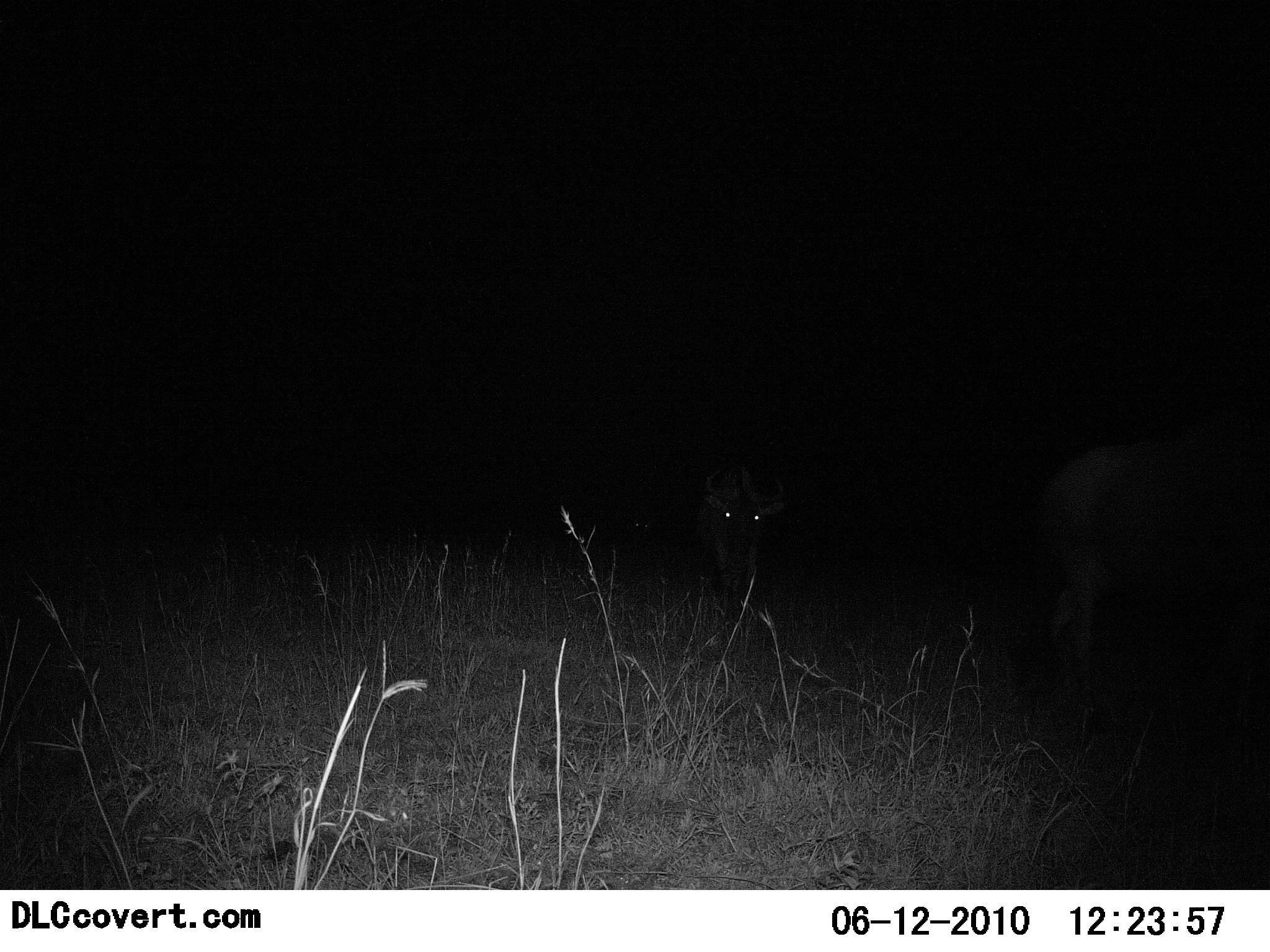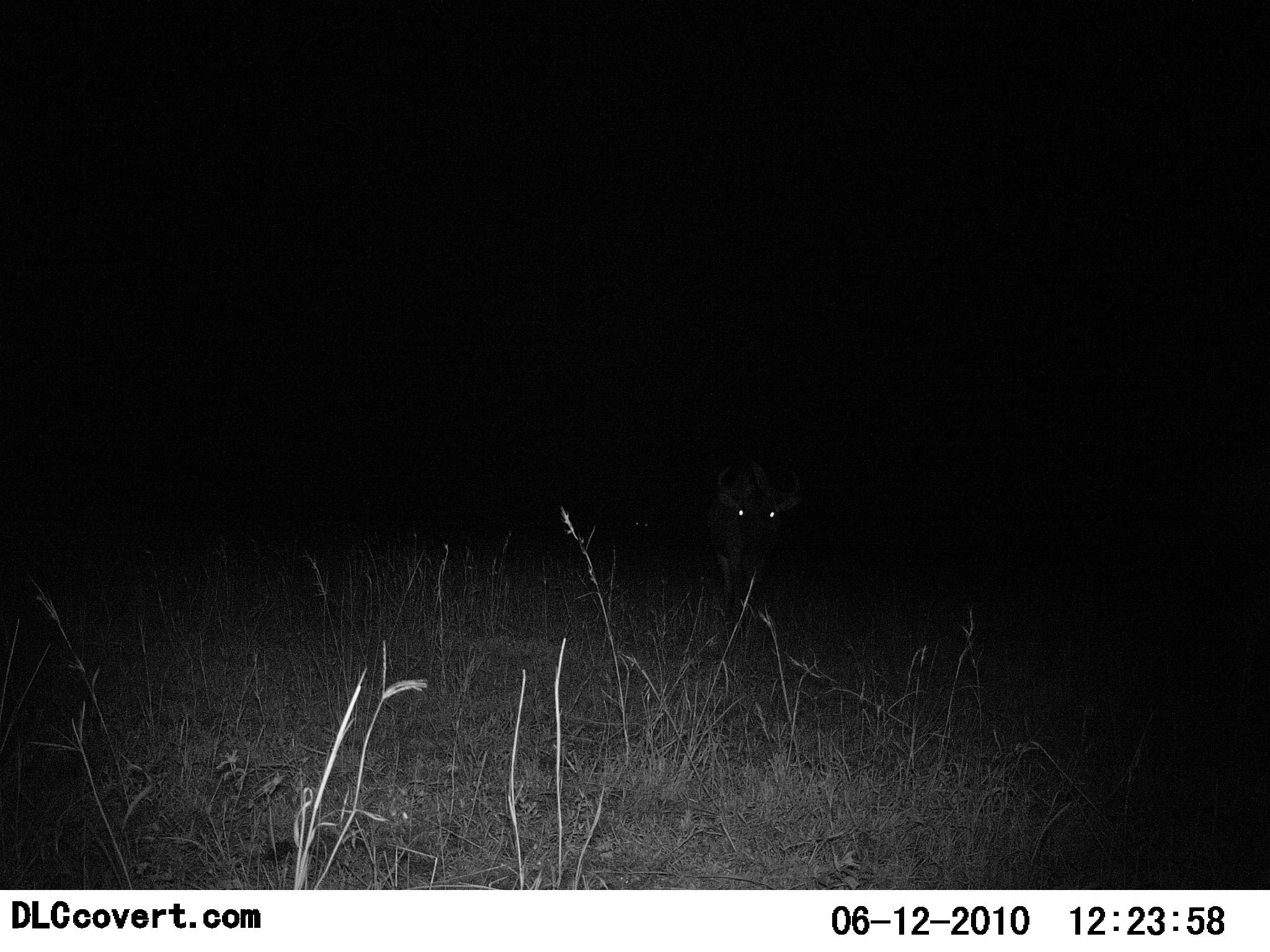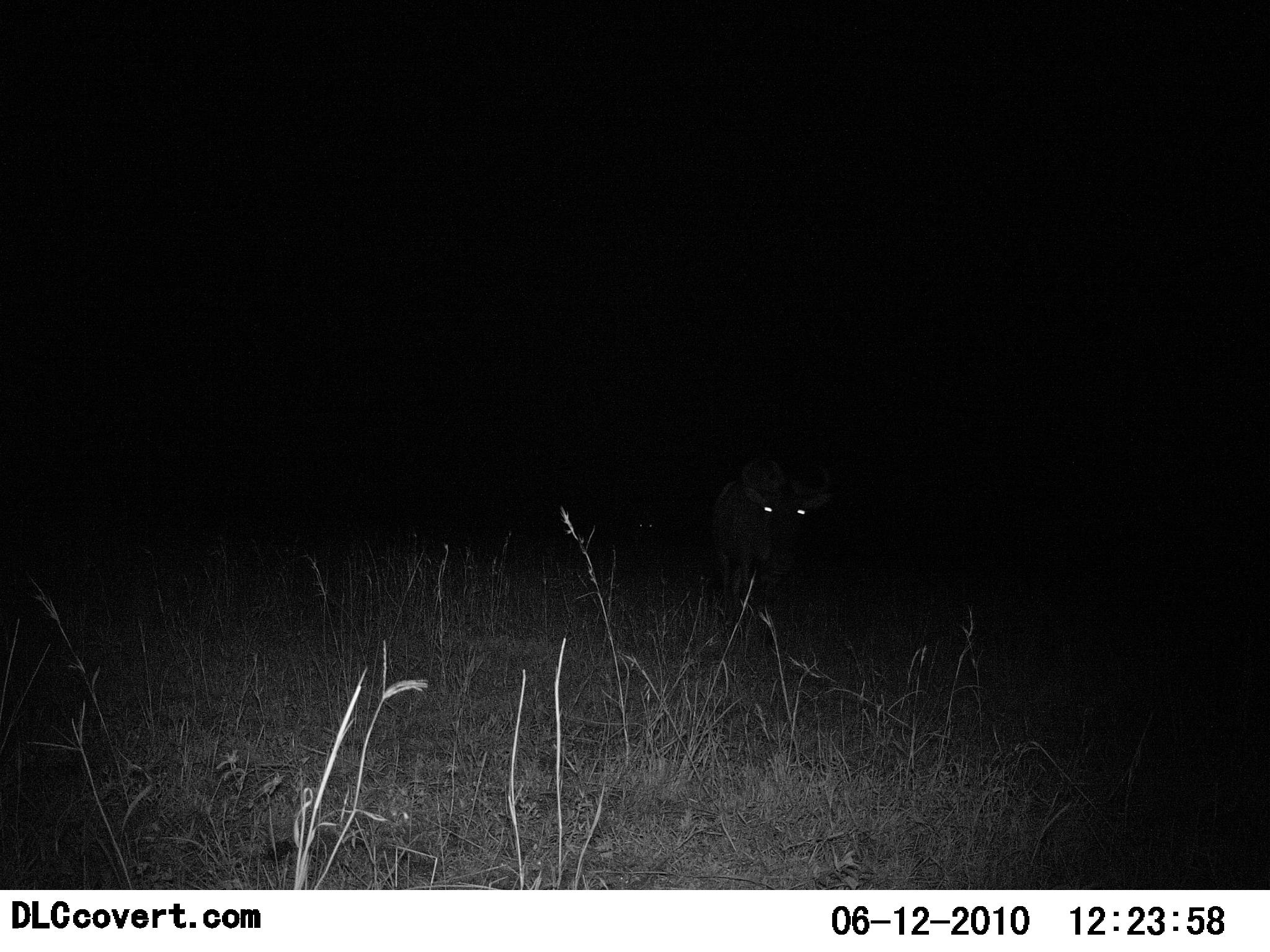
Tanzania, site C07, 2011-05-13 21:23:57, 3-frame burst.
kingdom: Animalia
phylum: Chordata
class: Mammalia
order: Artiodactyla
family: Bovidae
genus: Connochaetes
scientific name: Connochaetes taurinus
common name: blue wildebeest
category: wildebeest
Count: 2.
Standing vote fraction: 0%.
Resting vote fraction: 0%.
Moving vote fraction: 100%.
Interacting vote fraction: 0%.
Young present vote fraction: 0%.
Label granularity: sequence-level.